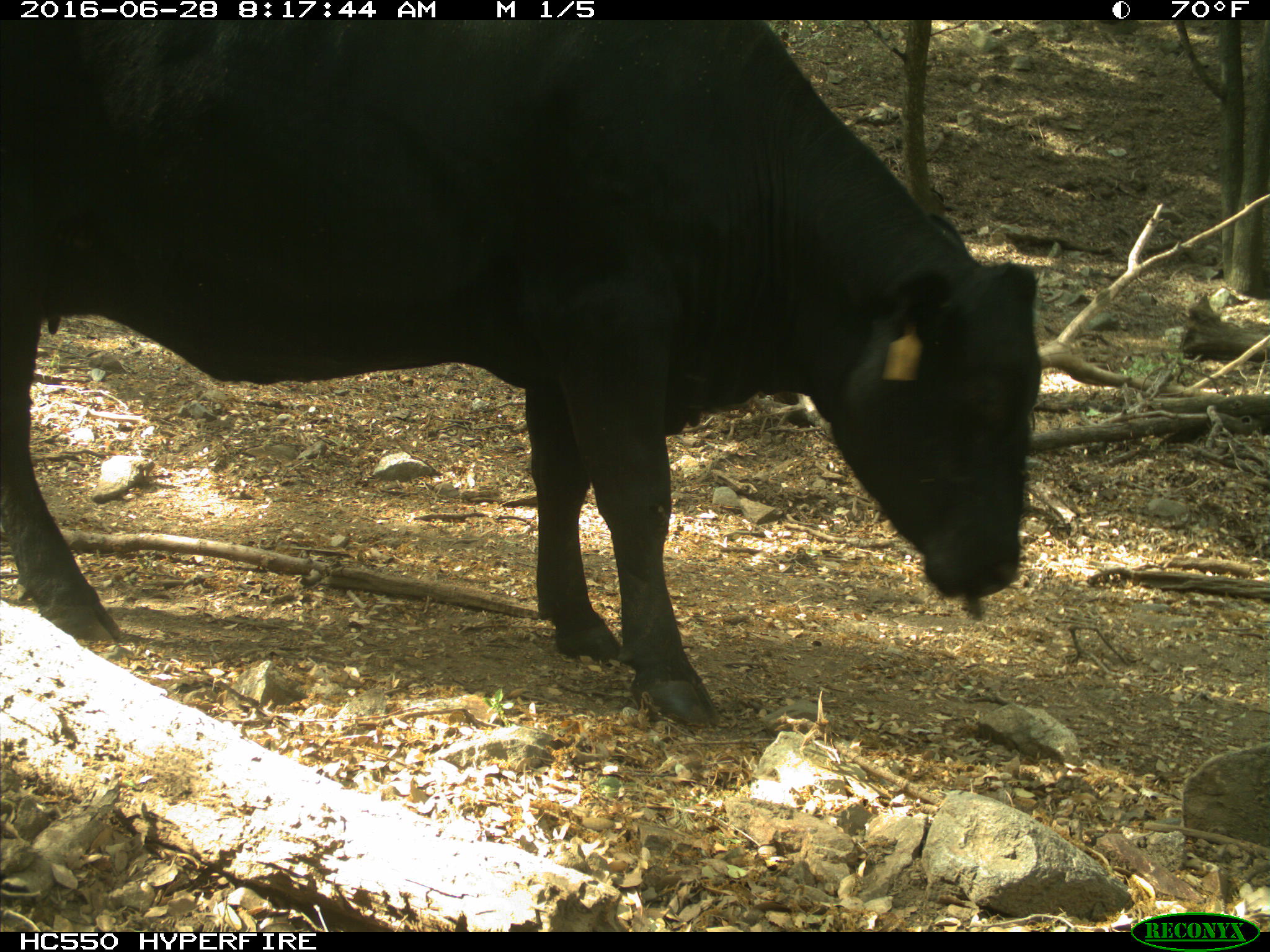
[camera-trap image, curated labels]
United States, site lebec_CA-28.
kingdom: Animalia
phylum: Chordata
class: Mammalia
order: Artiodactyla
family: Bovidae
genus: Bos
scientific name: Bos taurus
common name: domestic cow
Bos taurus (domestic cow).